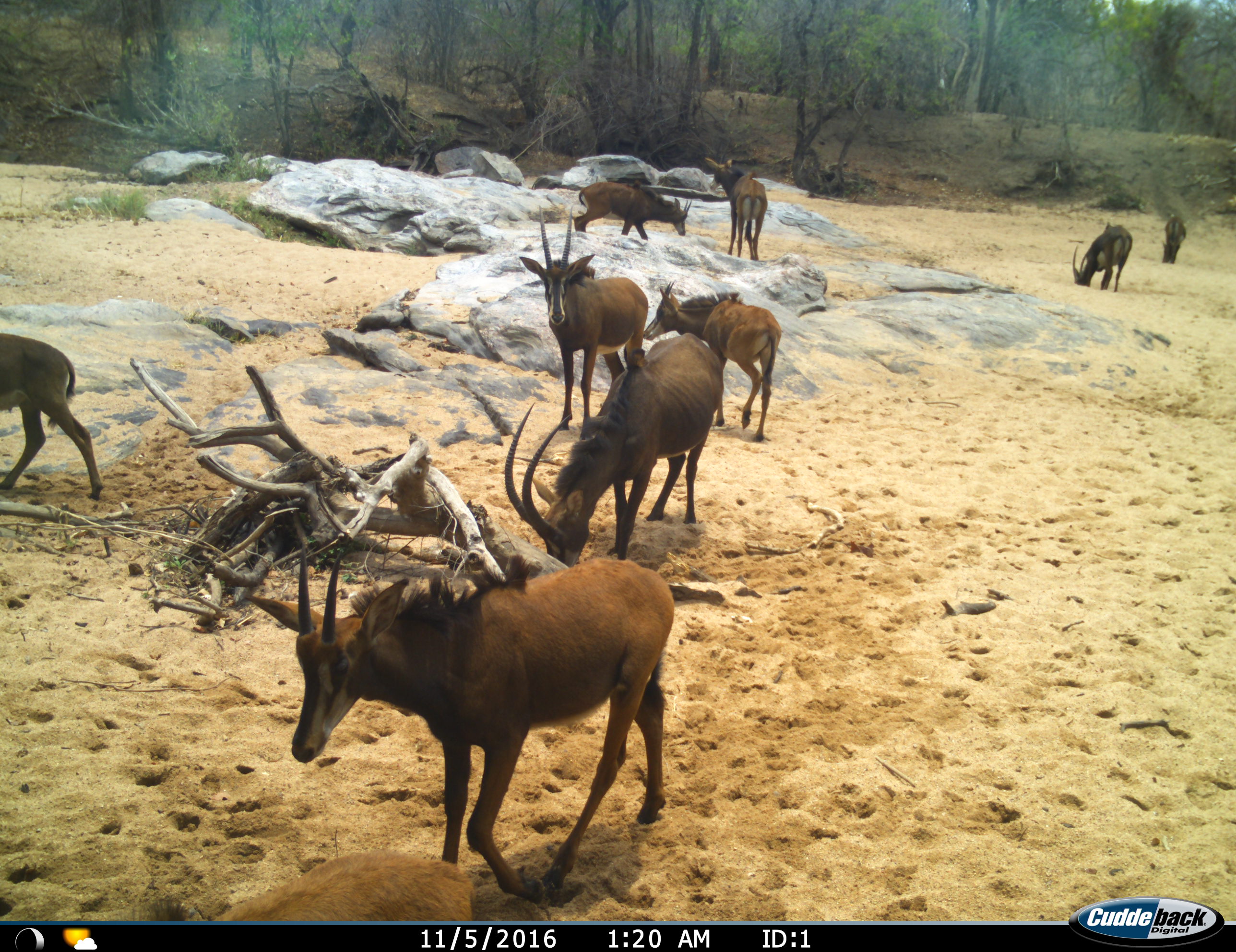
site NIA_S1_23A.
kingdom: Animalia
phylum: Chordata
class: Mammalia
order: Artiodactyla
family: Bovidae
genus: Hippotragus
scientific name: Hippotragus niger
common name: sable antelope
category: sable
Sable (sable antelope) (Hippotragus niger), count 9. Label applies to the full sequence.